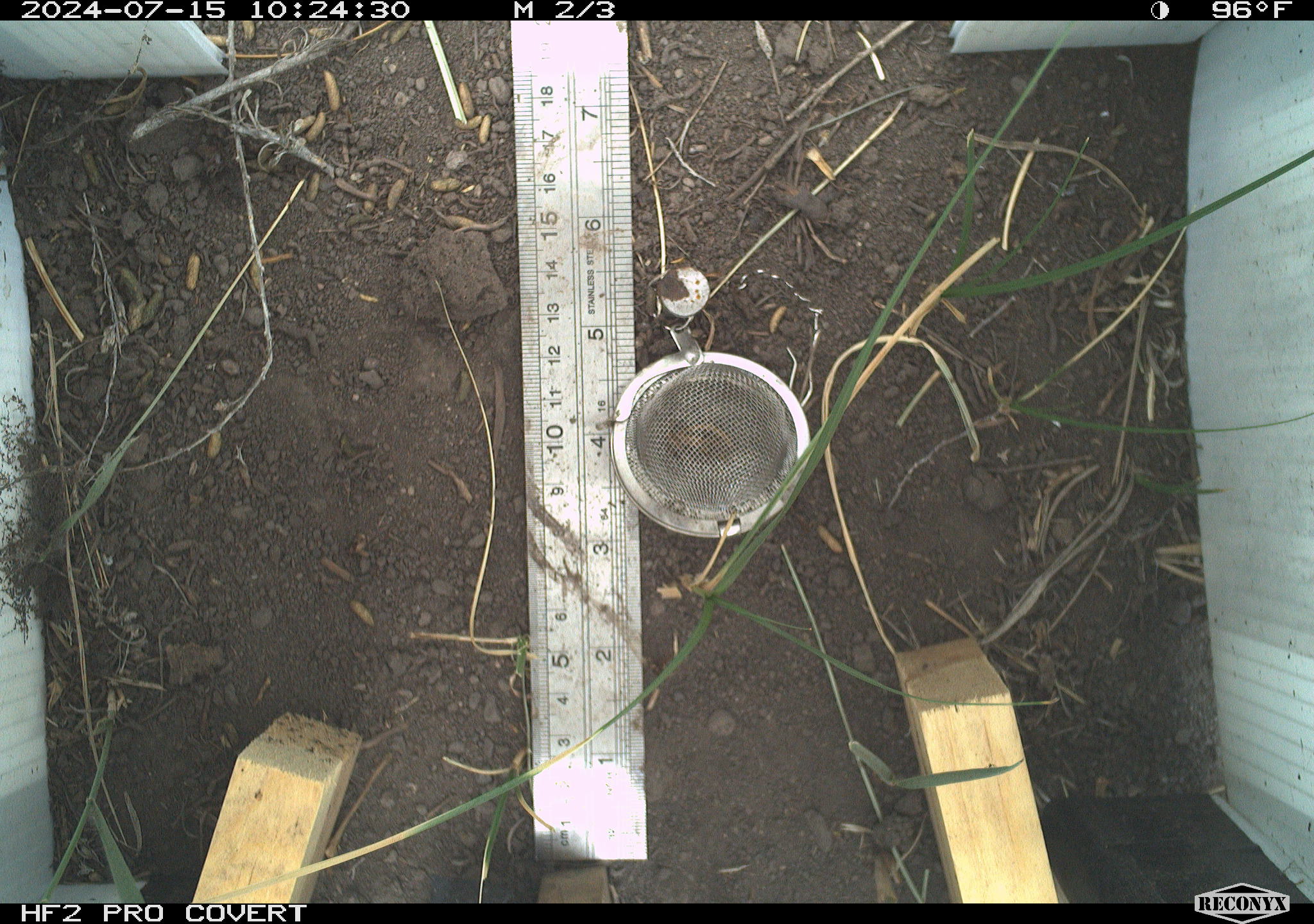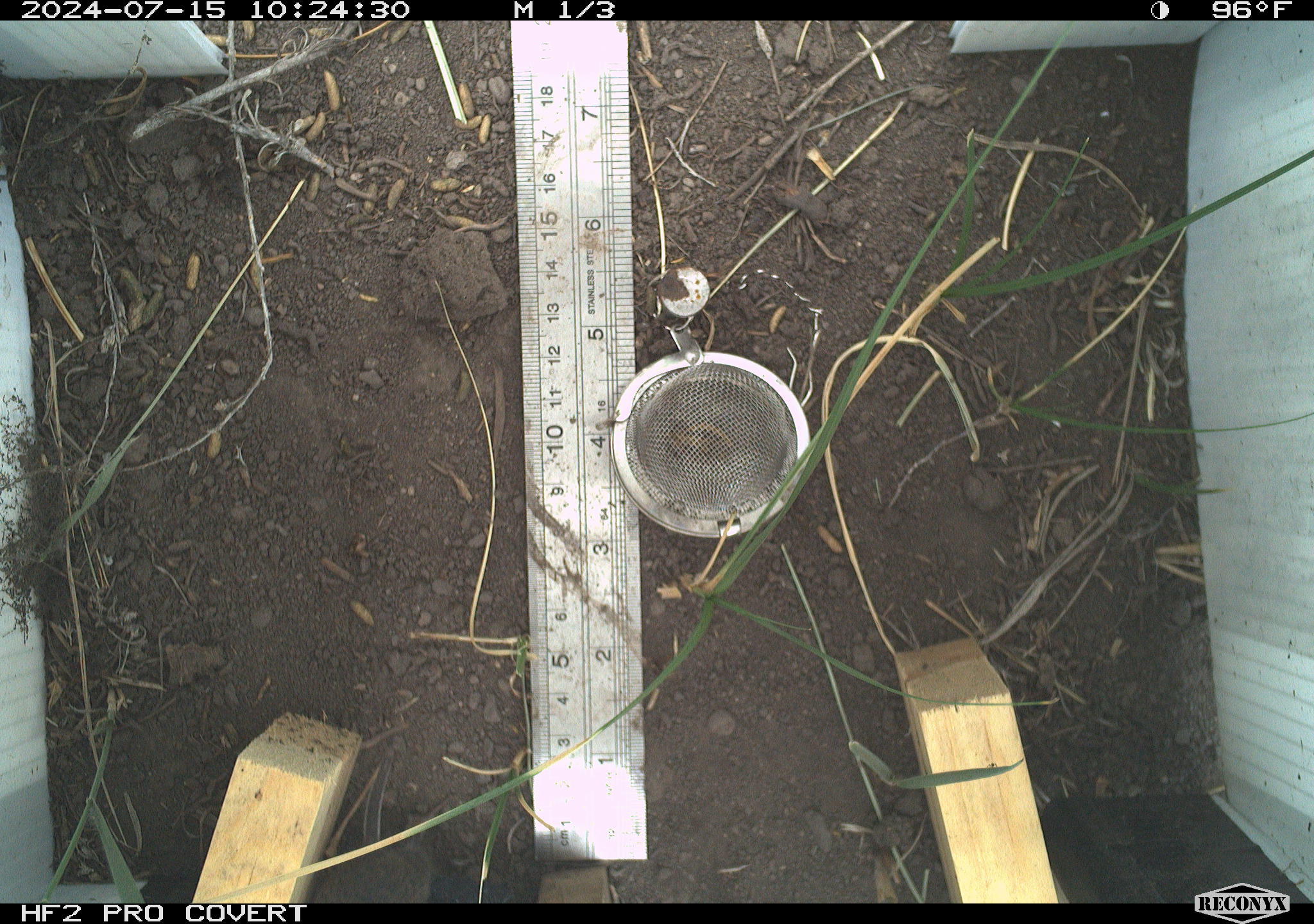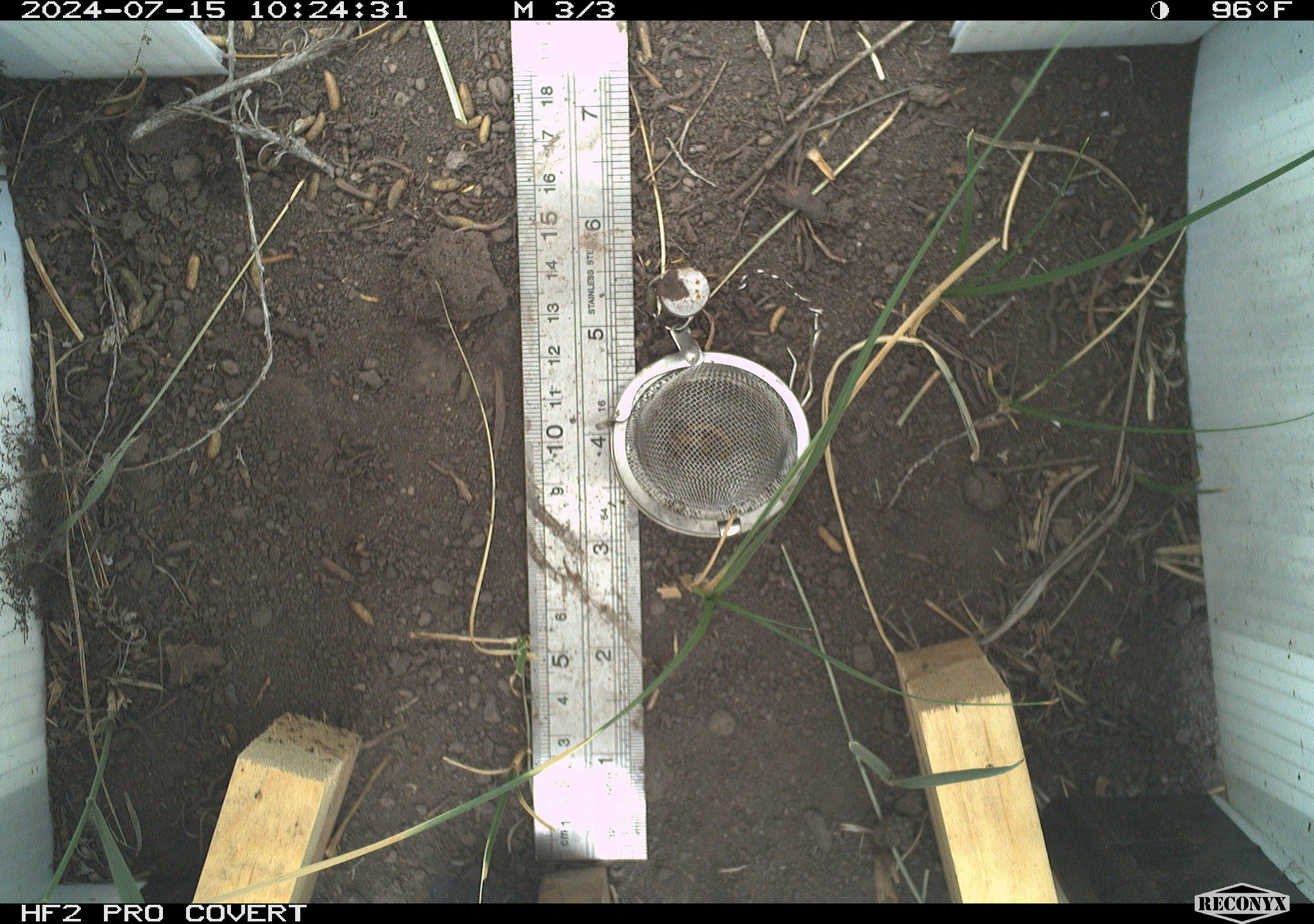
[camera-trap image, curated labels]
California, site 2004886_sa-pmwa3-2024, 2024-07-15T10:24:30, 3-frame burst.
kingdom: Animalia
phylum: Chordata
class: Mammalia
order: Rodentia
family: Cricetidae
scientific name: Arvicolinae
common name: voles, lemmings, and muskrats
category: arvicolinae subfamily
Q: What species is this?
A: Arvicolinae subfamily (voles, lemmings, and muskrats) (Arvicolinae).